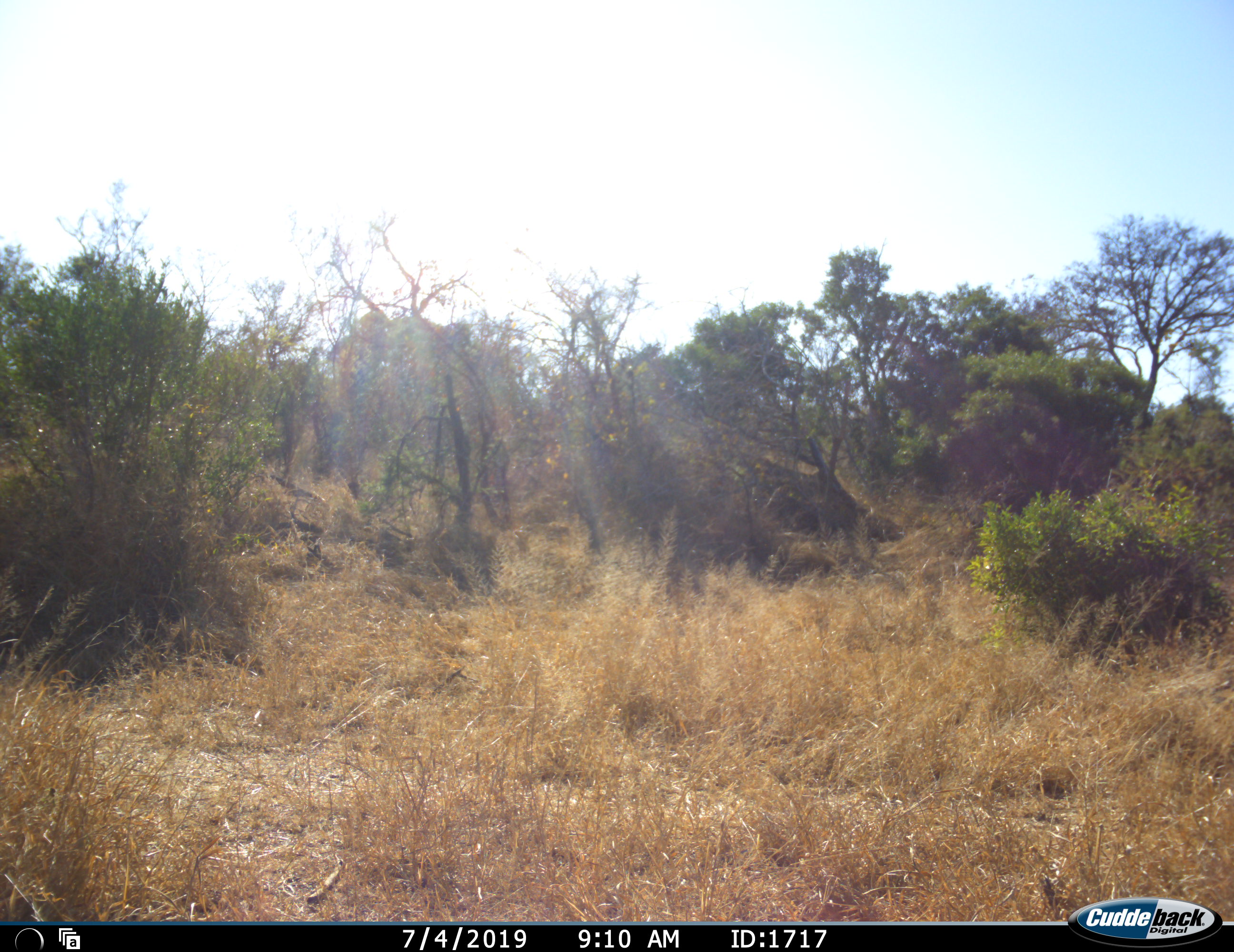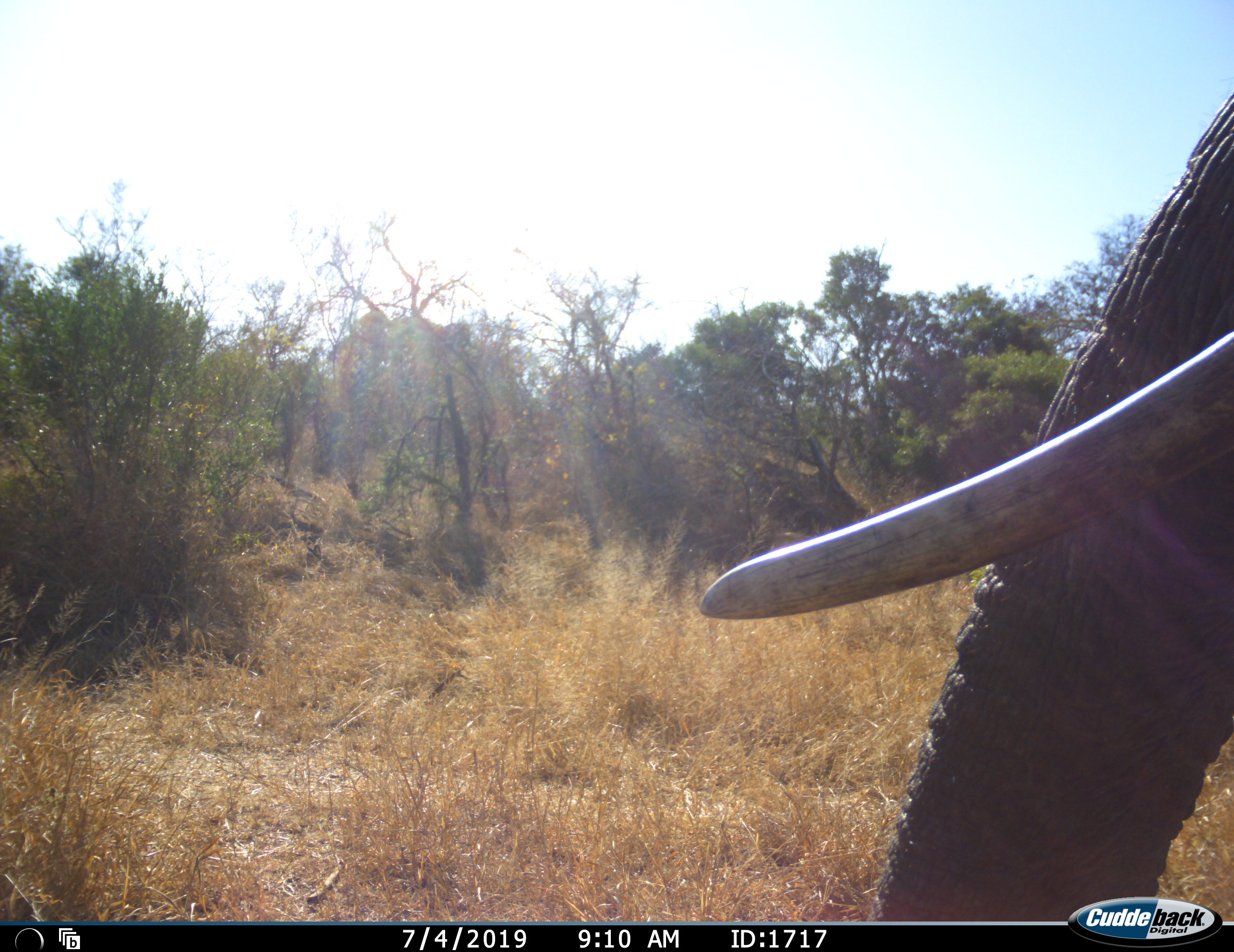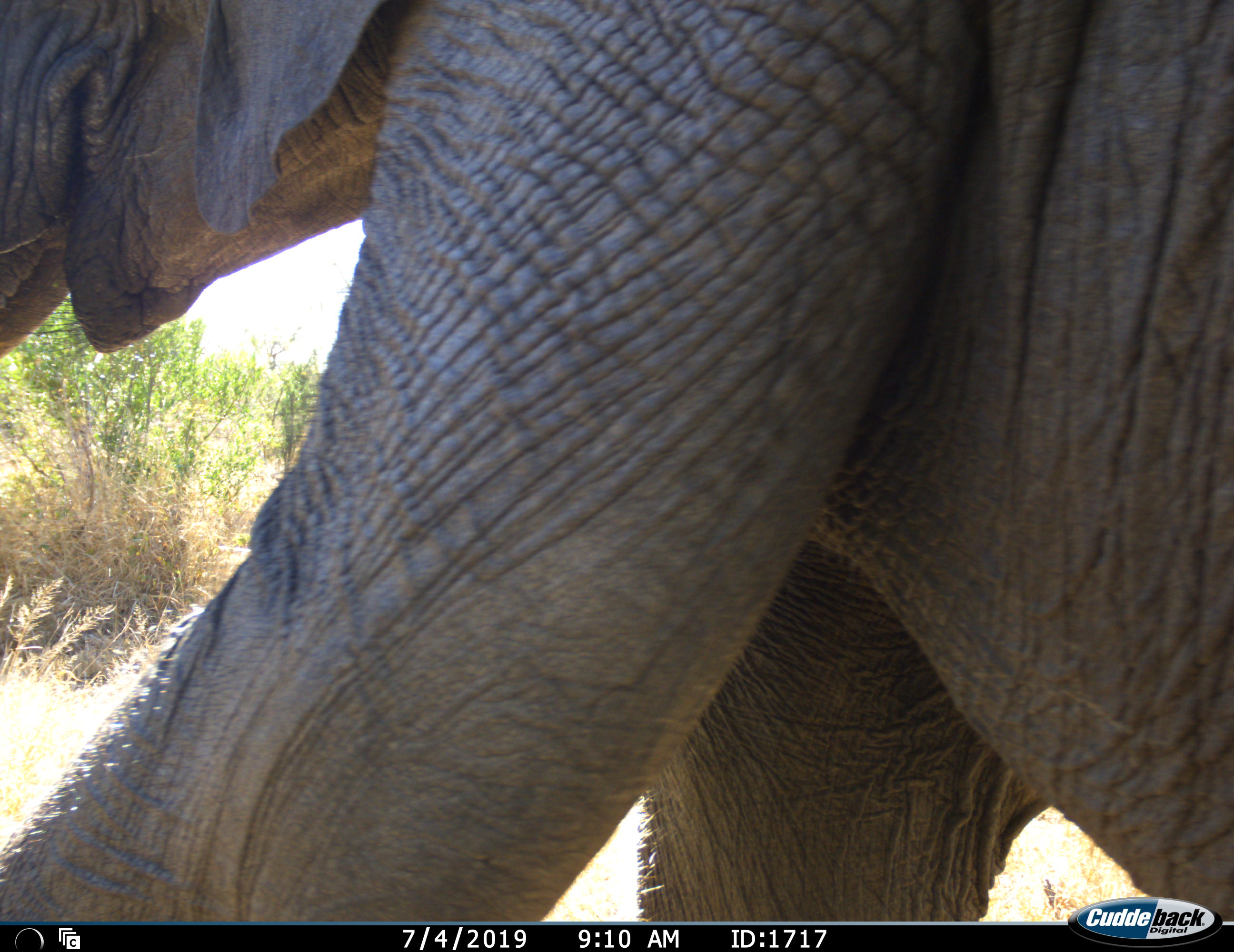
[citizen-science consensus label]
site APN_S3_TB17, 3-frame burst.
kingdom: Animalia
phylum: Chordata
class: Mammalia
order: Proboscidea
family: Elephantidae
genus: Loxodonta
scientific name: Loxodonta africana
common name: african bush elephant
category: elephant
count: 1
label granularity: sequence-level